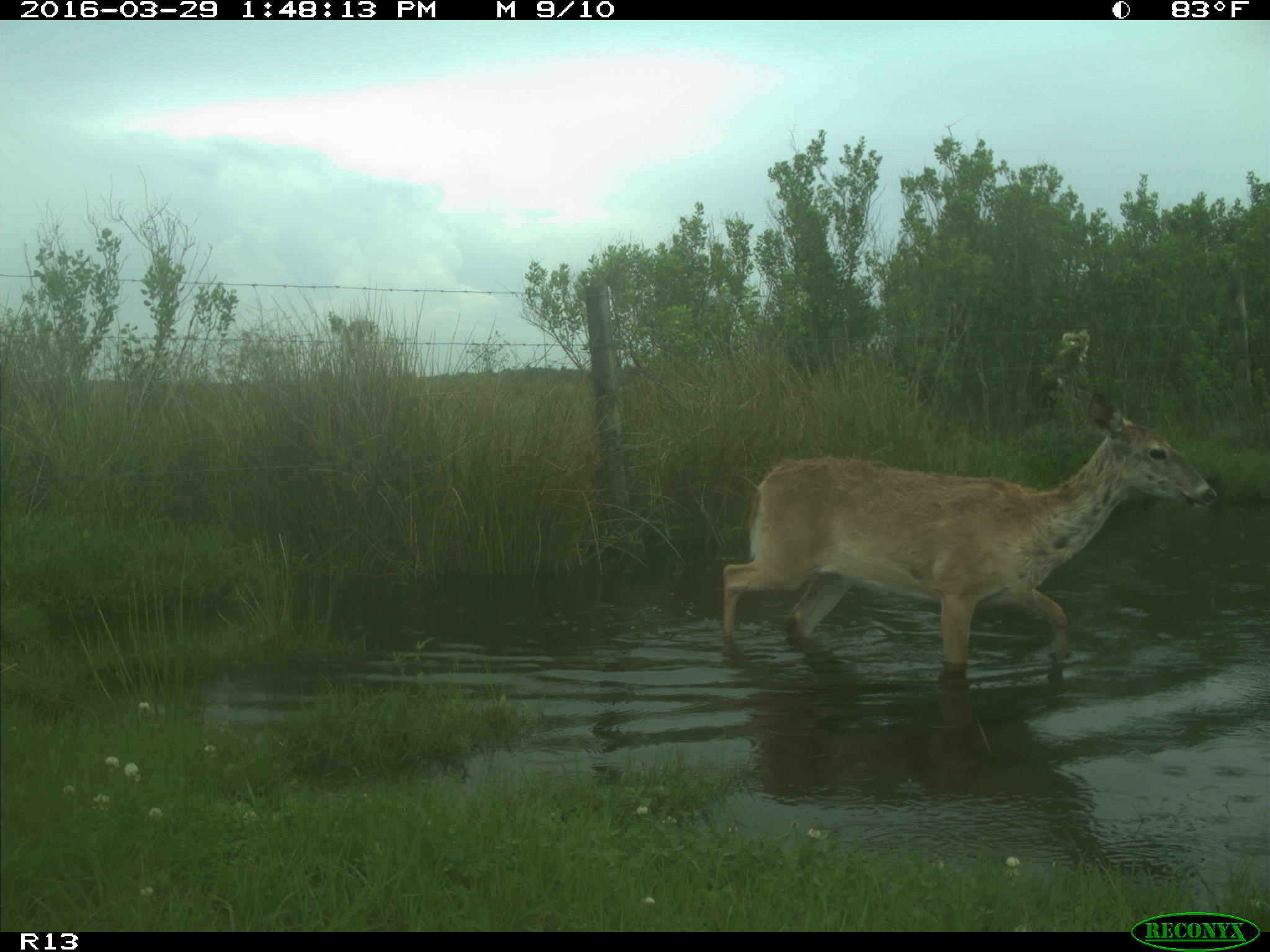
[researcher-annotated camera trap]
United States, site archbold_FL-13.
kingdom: Animalia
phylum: Chordata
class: Mammalia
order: Artiodactyla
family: Cervidae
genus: Odocoileus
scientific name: Odocoileus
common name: deer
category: unidentified deer